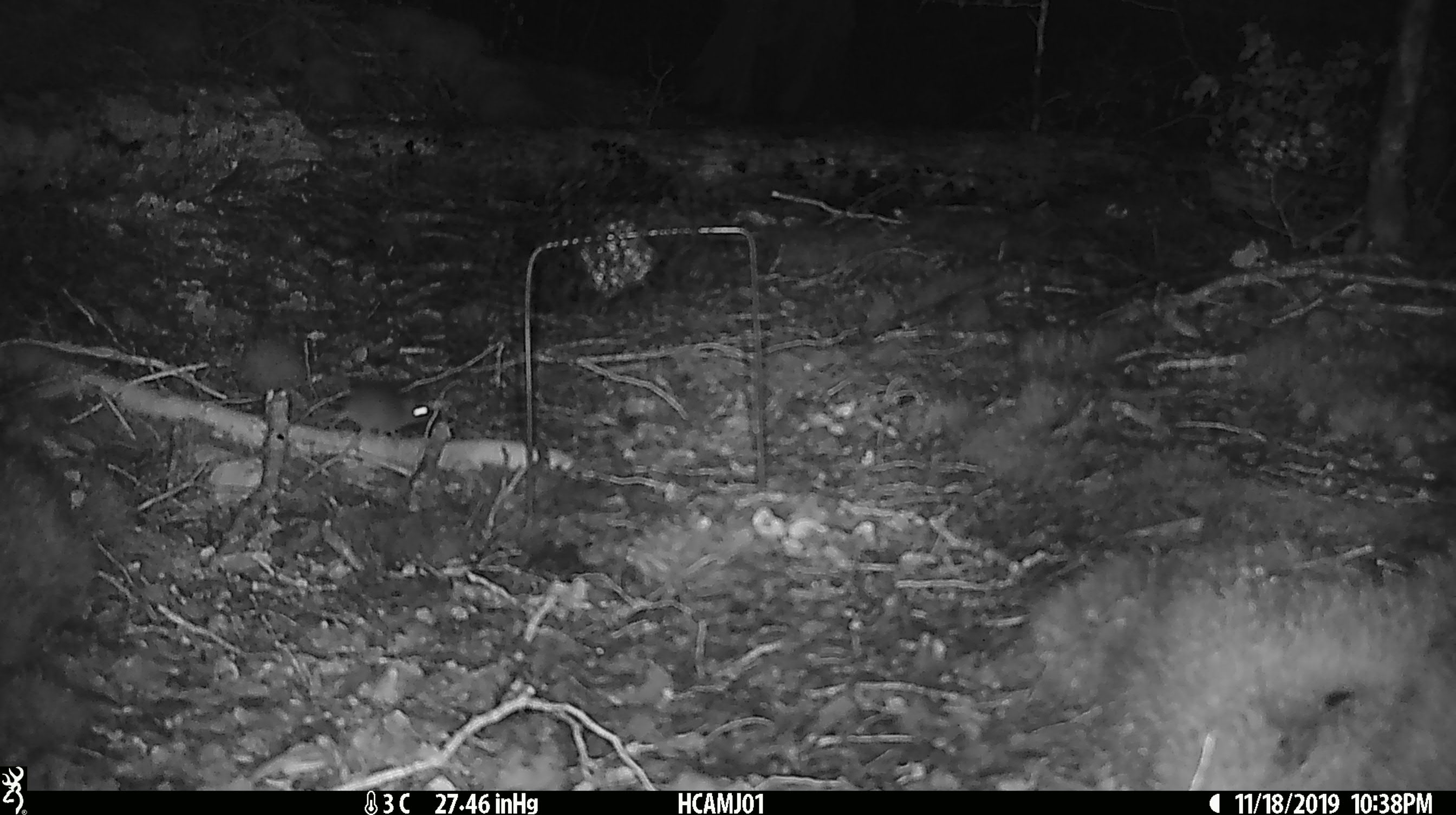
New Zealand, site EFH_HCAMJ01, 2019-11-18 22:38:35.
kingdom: Animalia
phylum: Chordata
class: Mammalia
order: Rodentia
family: Muridae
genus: Mus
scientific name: Mus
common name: mouse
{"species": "mouse (Mus)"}